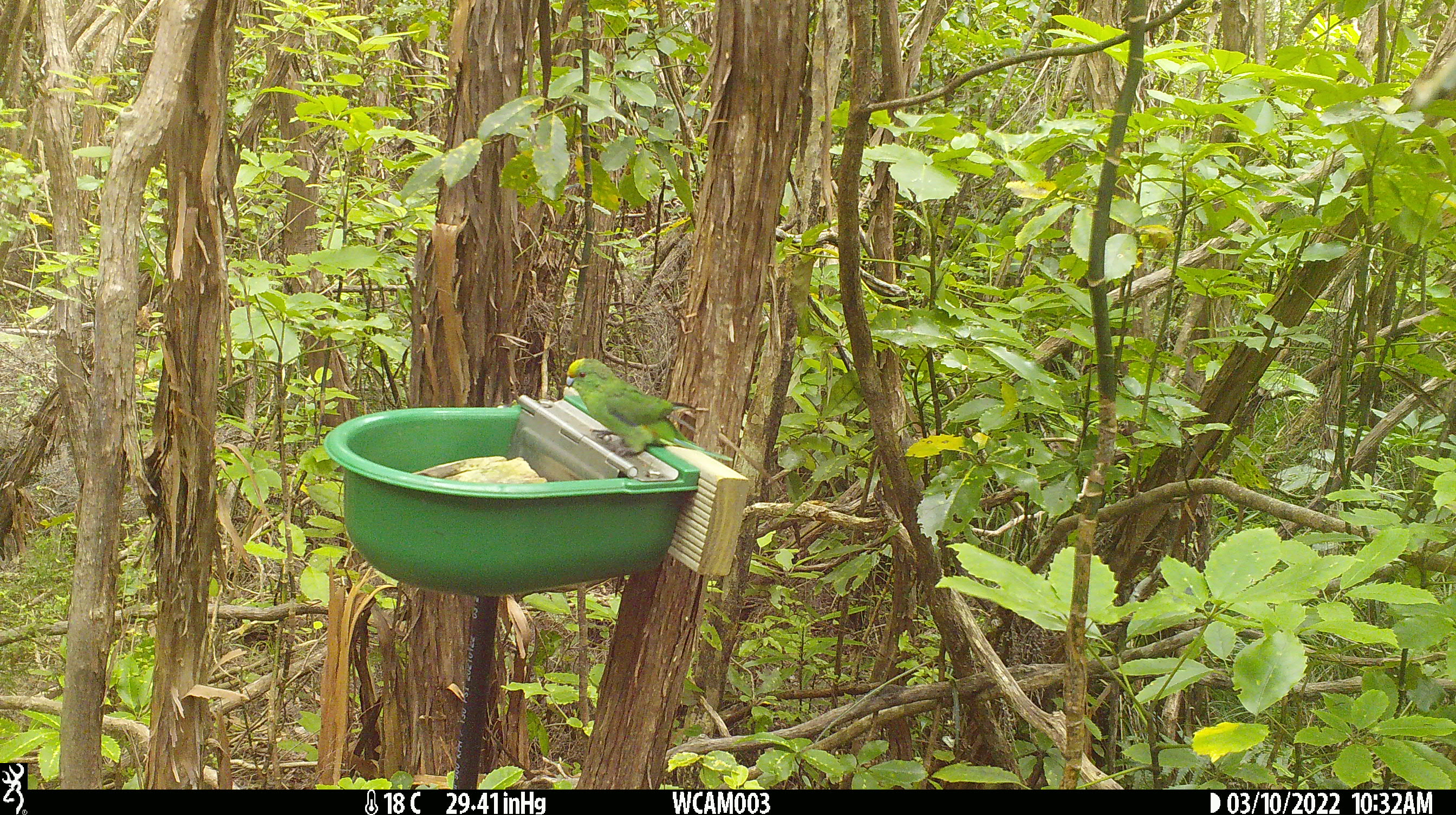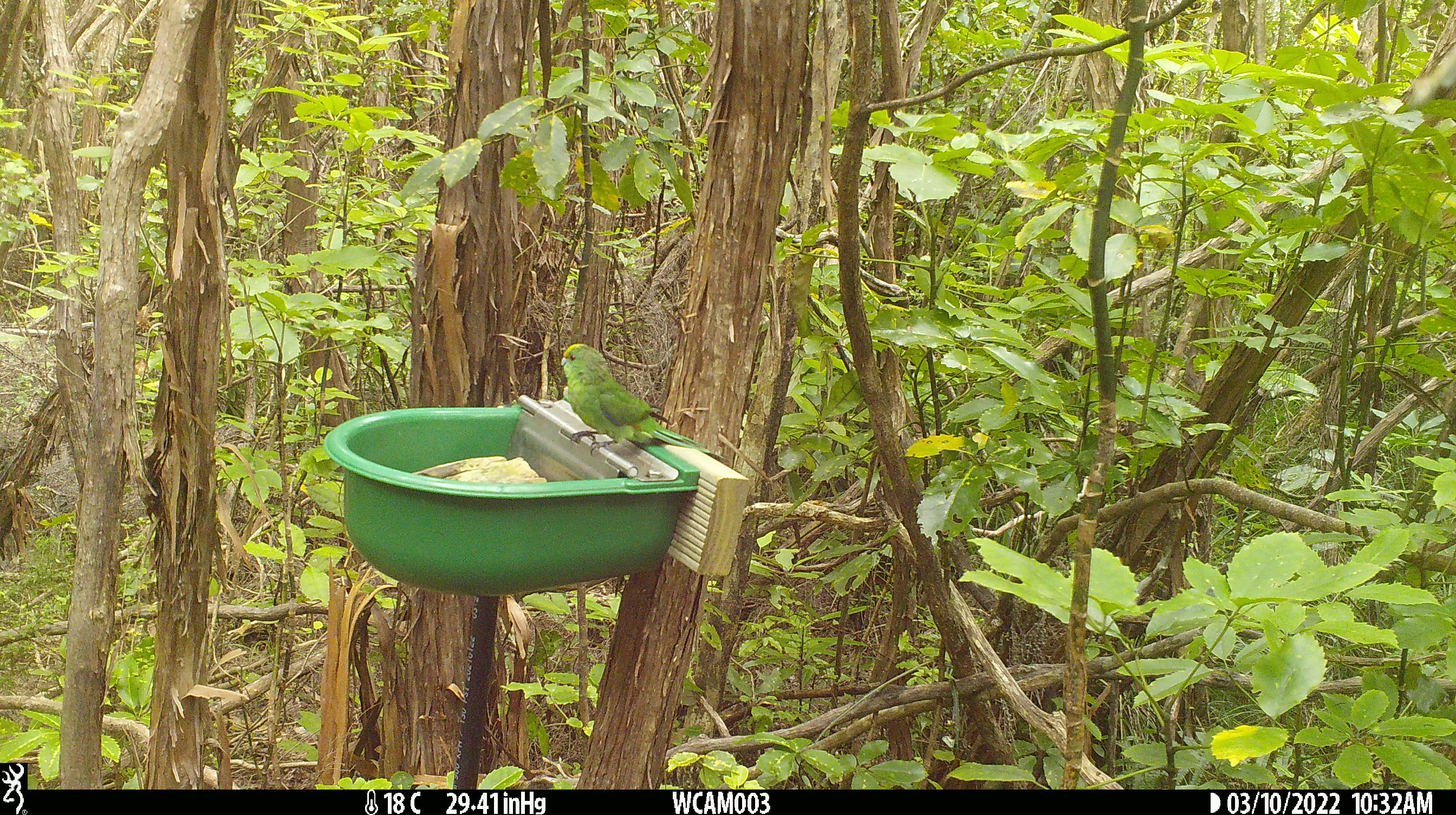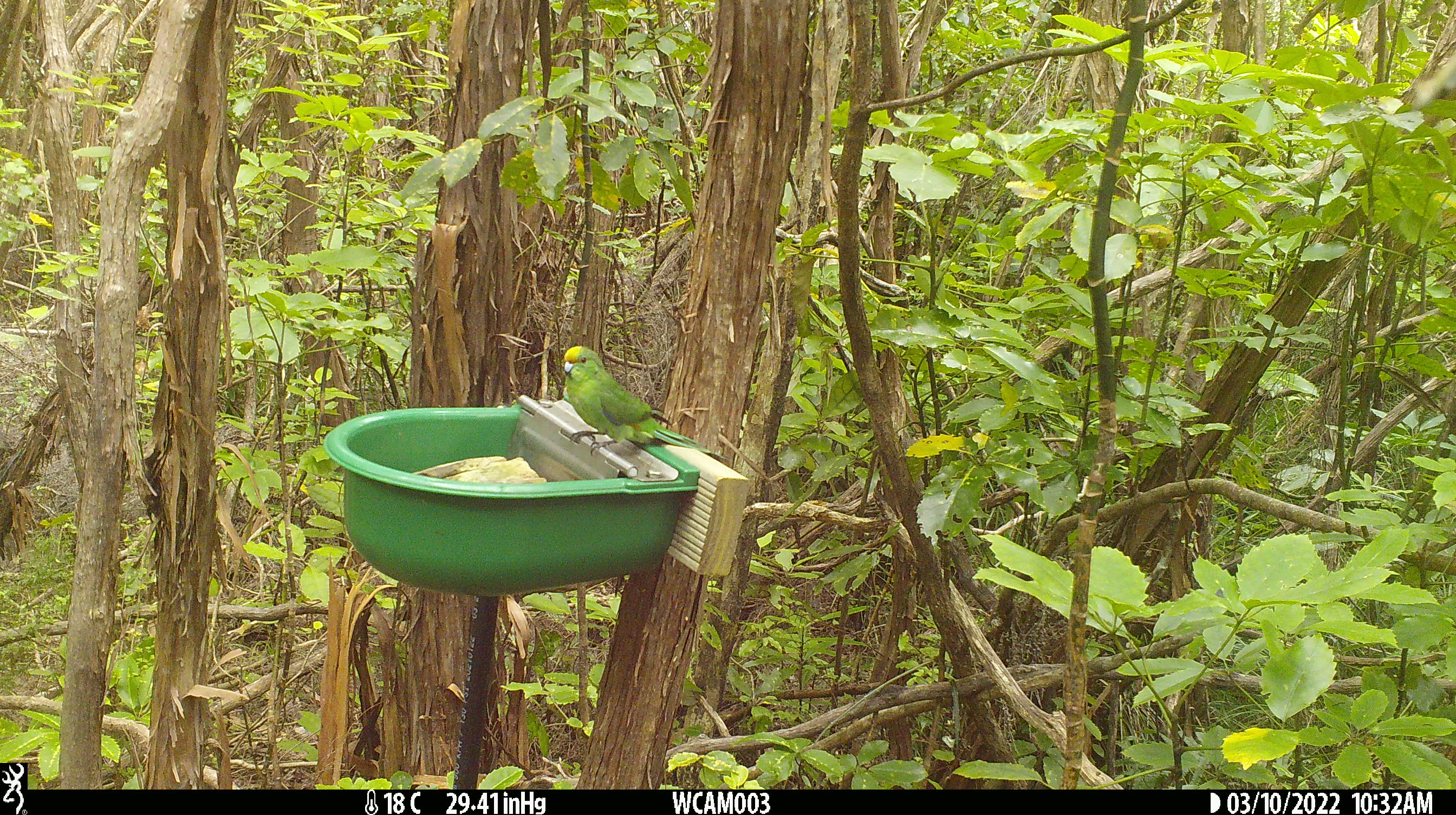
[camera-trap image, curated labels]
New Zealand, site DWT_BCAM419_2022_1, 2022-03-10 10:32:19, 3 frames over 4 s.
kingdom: Animalia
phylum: Chordata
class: Aves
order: Psittaciformes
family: Psittaculidae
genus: Cyanoramphus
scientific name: Cyanoramphus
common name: parakeet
Parakeet (Cyanoramphus).